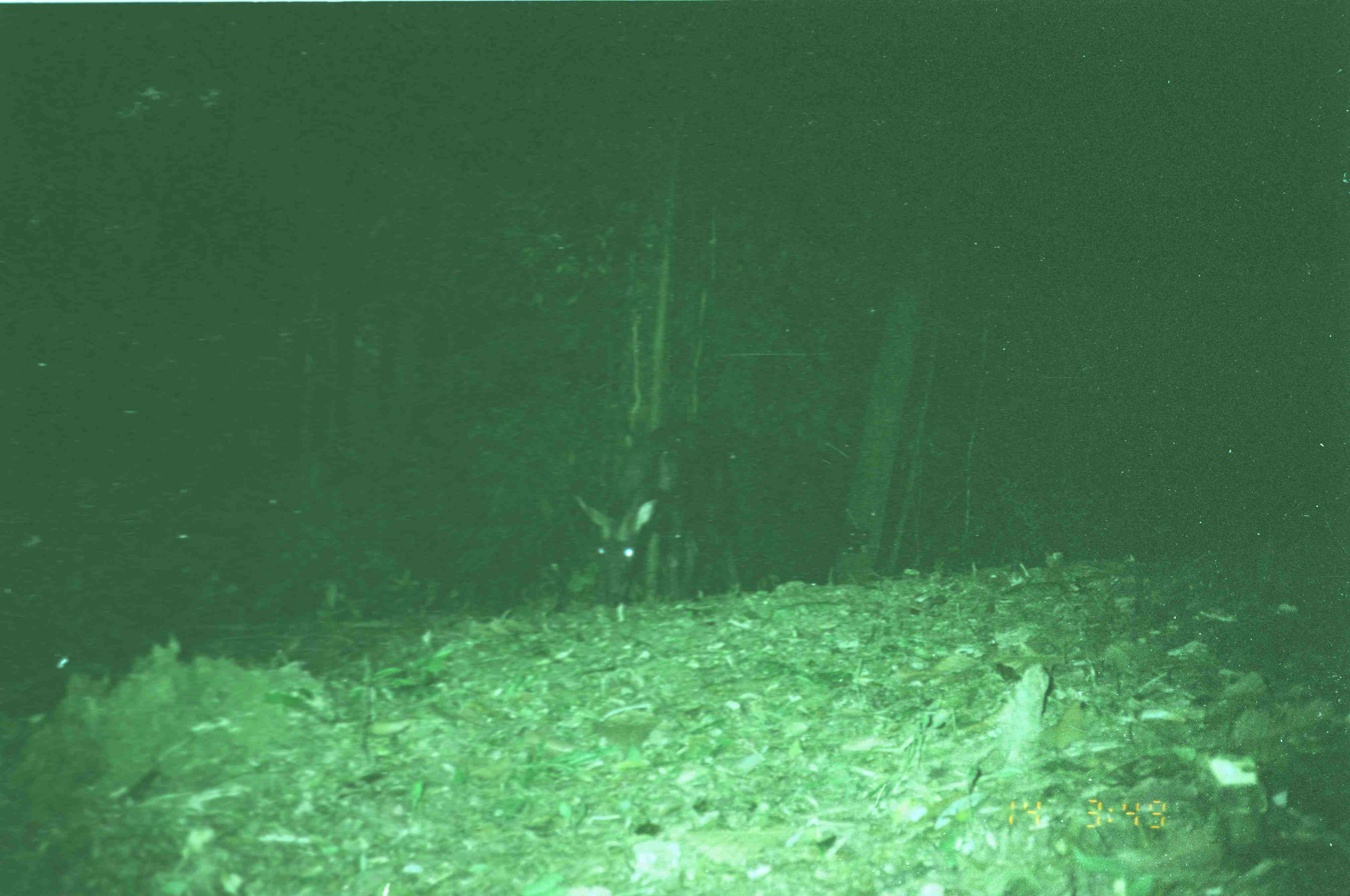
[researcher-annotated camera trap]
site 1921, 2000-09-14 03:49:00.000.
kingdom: Animalia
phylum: Chordata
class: Mammalia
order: Artiodactyla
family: Bovidae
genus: Capricornis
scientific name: Capricornis sumatraensis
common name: southern serow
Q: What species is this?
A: Capricornis sumatraensis (southern serow).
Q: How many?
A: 1.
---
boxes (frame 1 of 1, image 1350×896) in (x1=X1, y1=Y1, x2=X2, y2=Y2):
capricornis sumatraensis: (x1=566, y1=406, x2=752, y2=611)